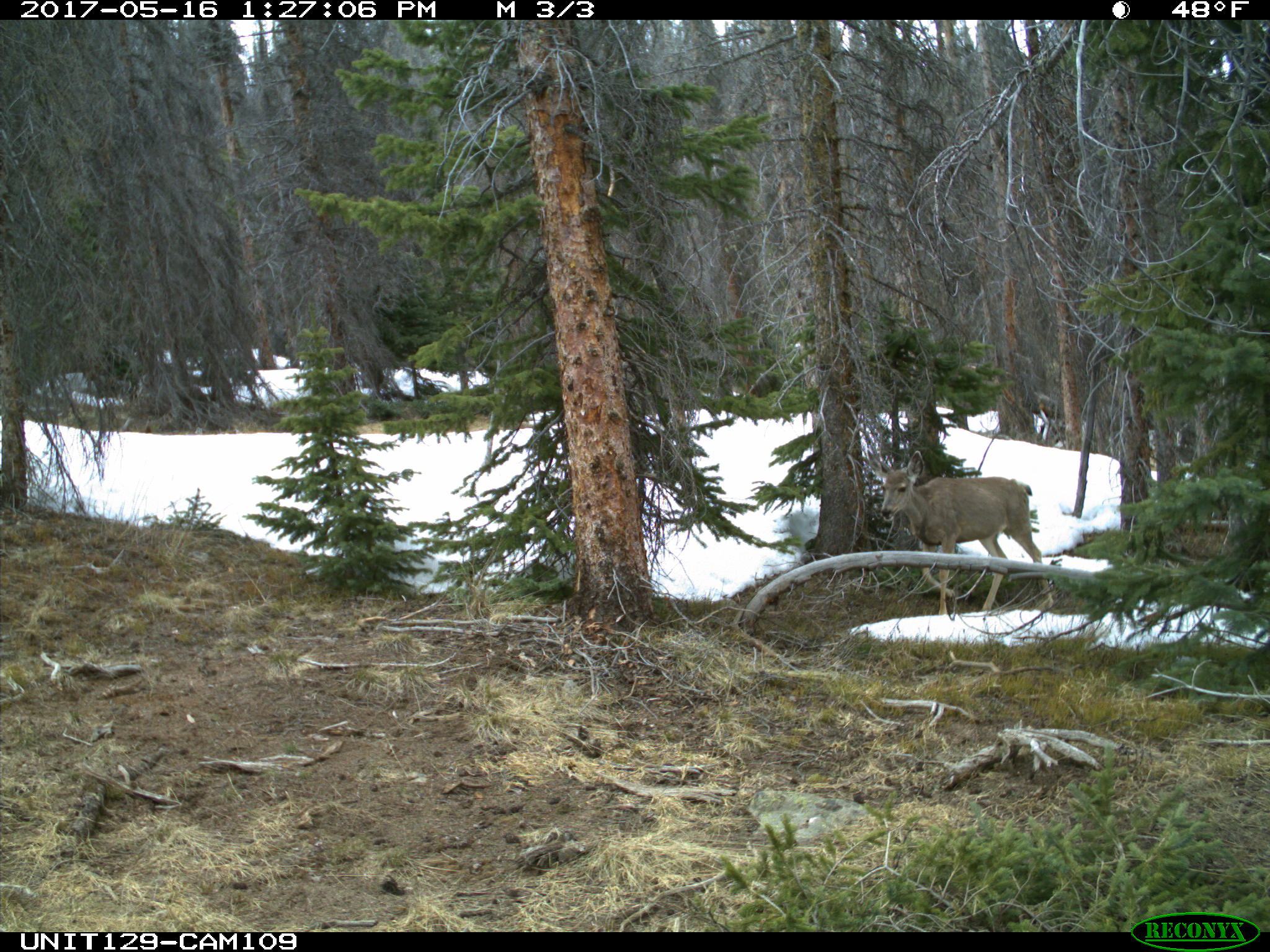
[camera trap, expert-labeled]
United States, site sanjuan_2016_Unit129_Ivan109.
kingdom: Animalia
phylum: Chordata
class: Mammalia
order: Artiodactyla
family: Cervidae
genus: Odocoileus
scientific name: Odocoileus hemionus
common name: mule deer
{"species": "Odocoileus hemionus (mule deer)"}